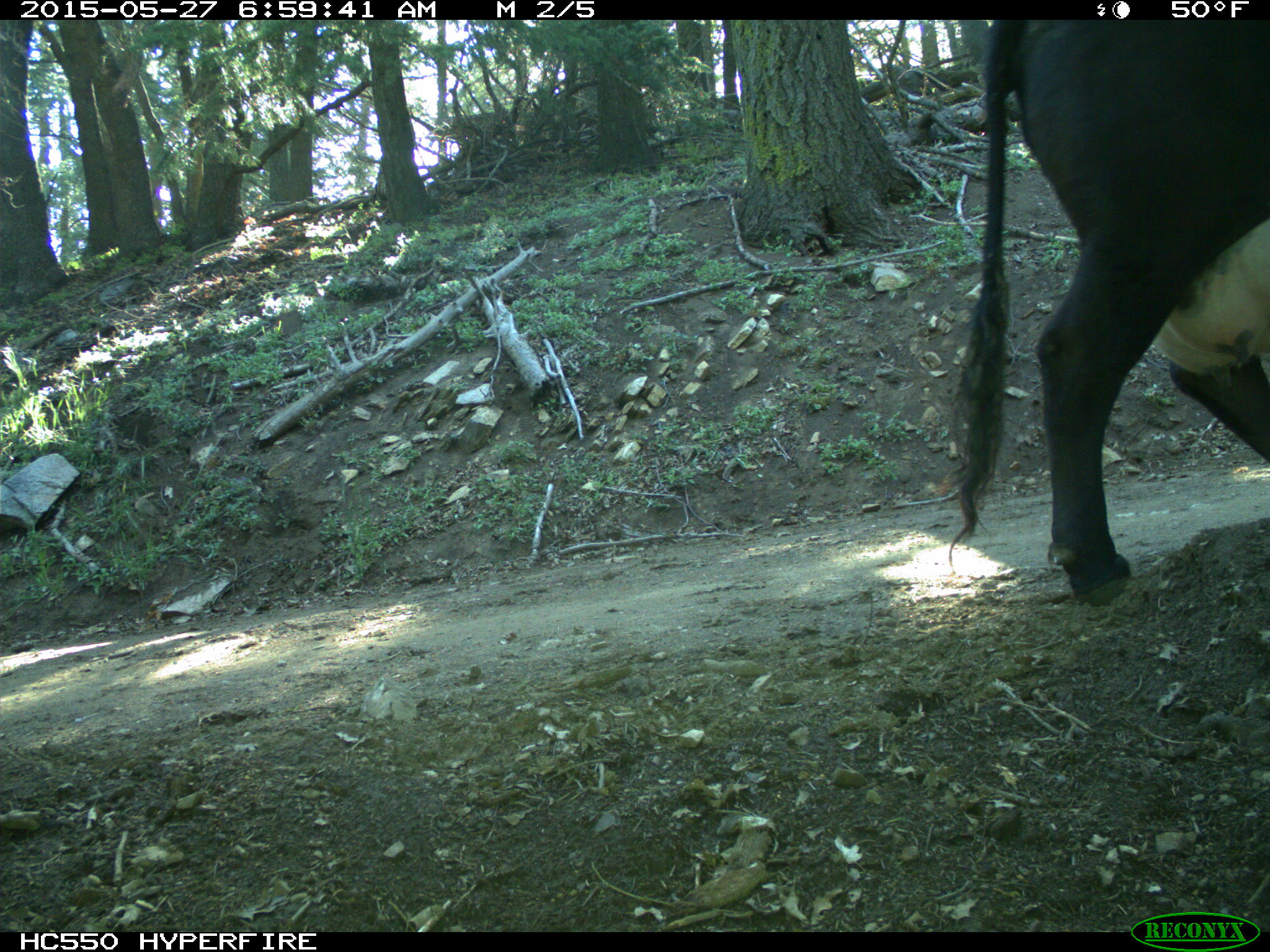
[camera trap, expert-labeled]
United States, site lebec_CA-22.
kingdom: Animalia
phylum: Chordata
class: Mammalia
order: Artiodactyla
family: Bovidae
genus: Bos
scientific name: Bos taurus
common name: domestic cow